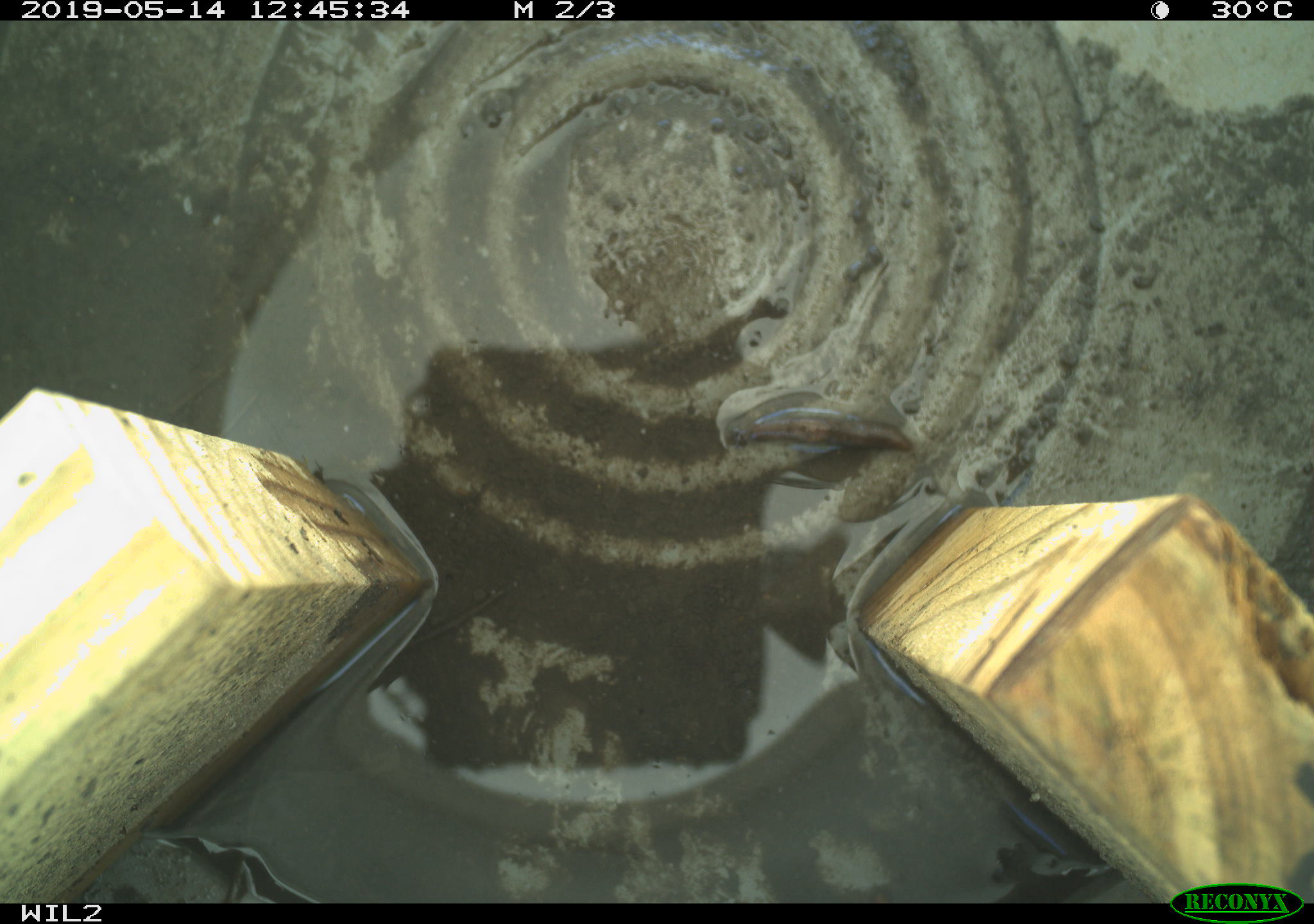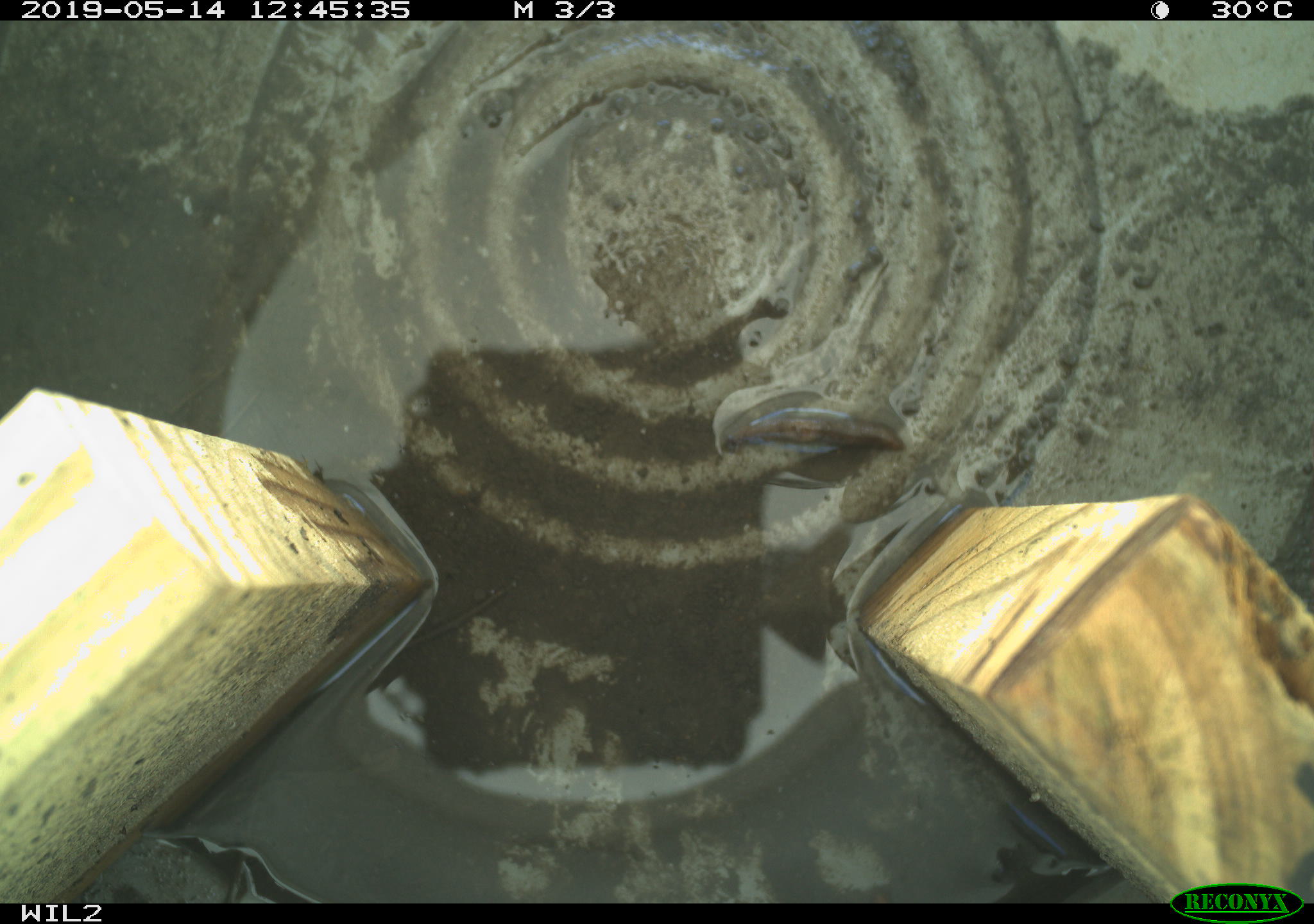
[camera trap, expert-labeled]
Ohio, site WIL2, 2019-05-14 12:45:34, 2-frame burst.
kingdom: Animalia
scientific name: Animalia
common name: animal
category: invertebrate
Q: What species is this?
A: Invertebrate (animal) (Animalia).